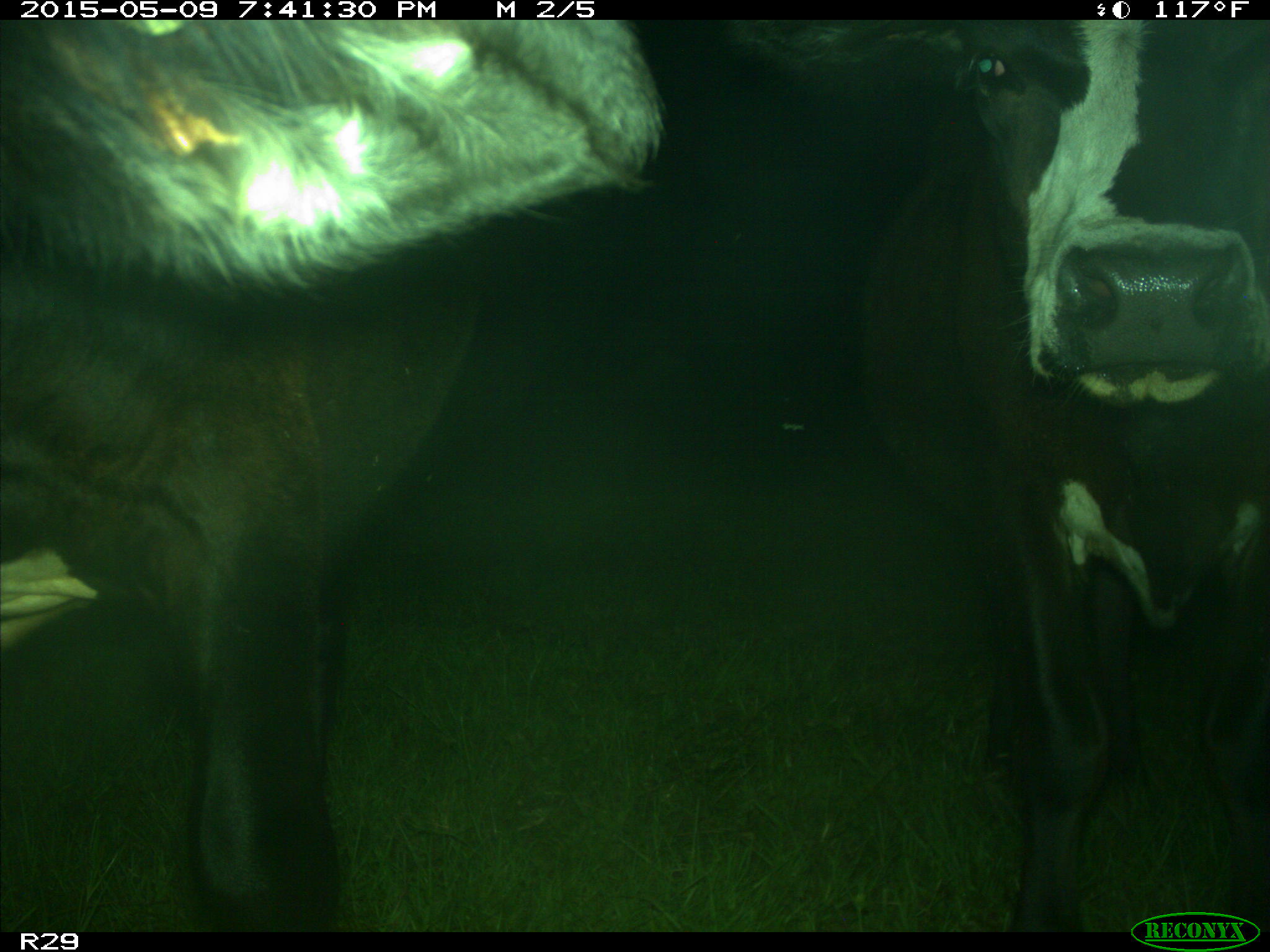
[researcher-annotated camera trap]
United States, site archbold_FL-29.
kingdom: Animalia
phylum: Chordata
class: Mammalia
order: Artiodactyla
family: Bovidae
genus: Bos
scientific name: Bos taurus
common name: domestic cow